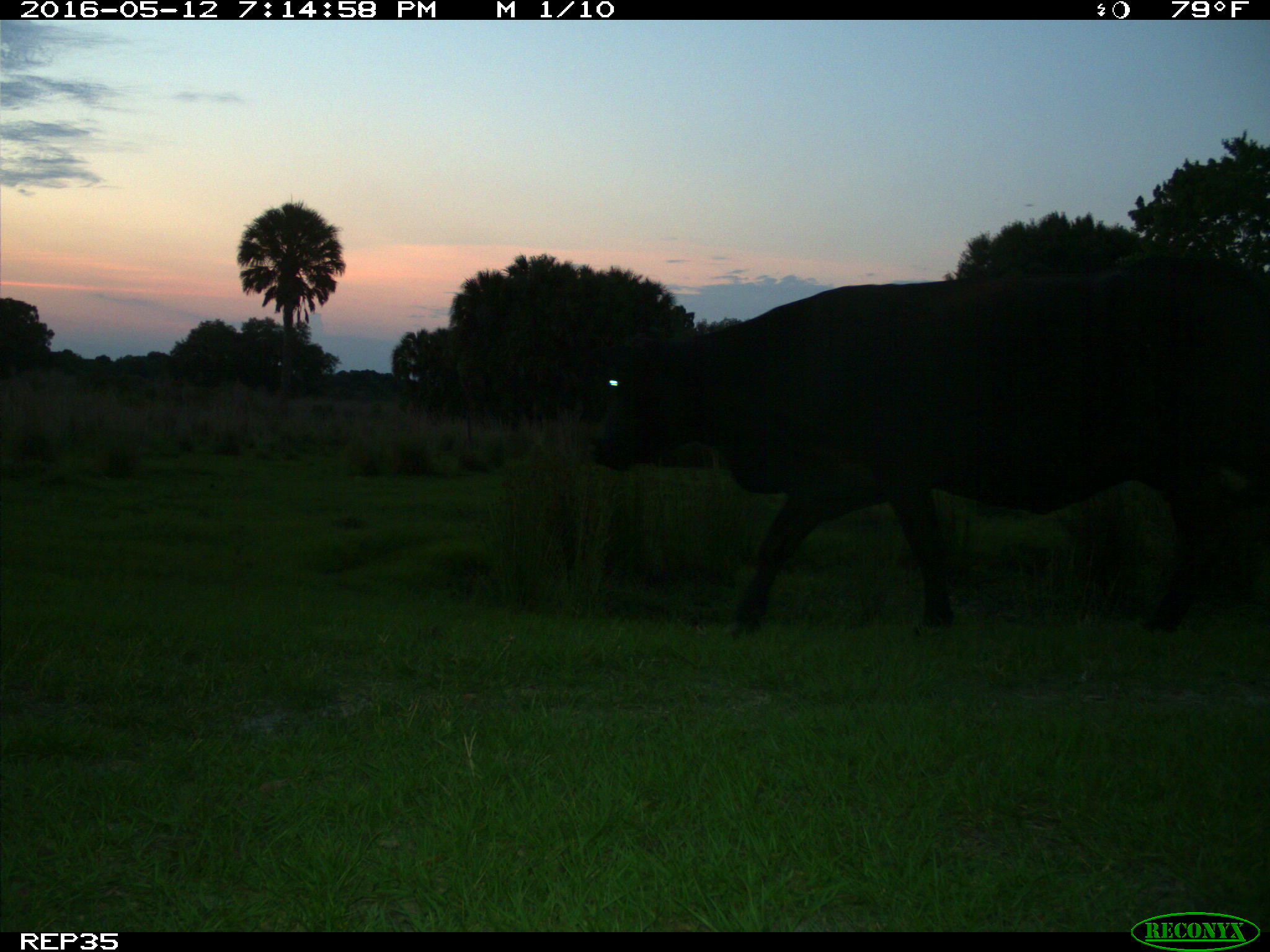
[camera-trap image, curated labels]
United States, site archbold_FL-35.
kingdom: Animalia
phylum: Chordata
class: Mammalia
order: Artiodactyla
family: Bovidae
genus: Bos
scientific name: Bos taurus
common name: domestic cow